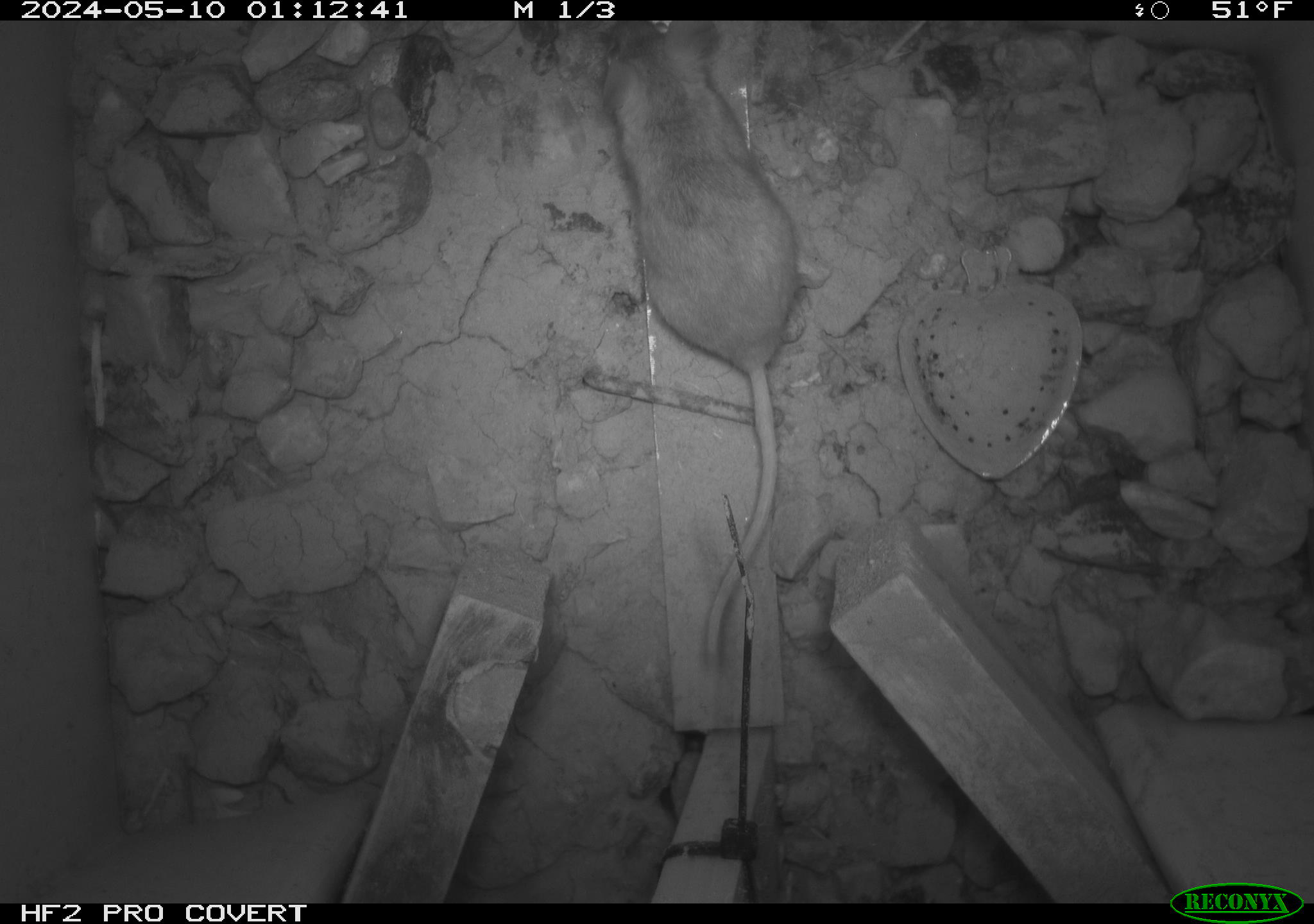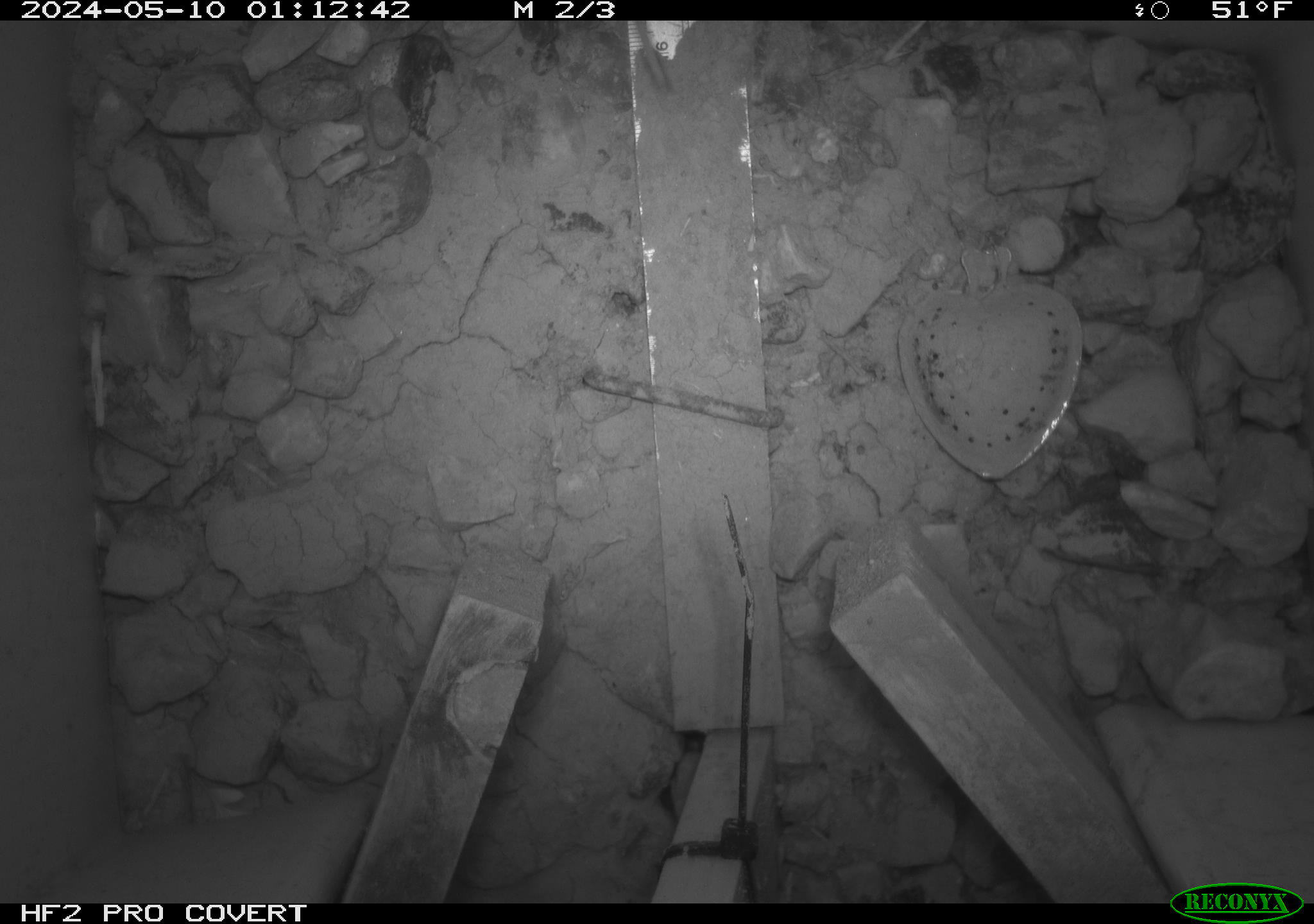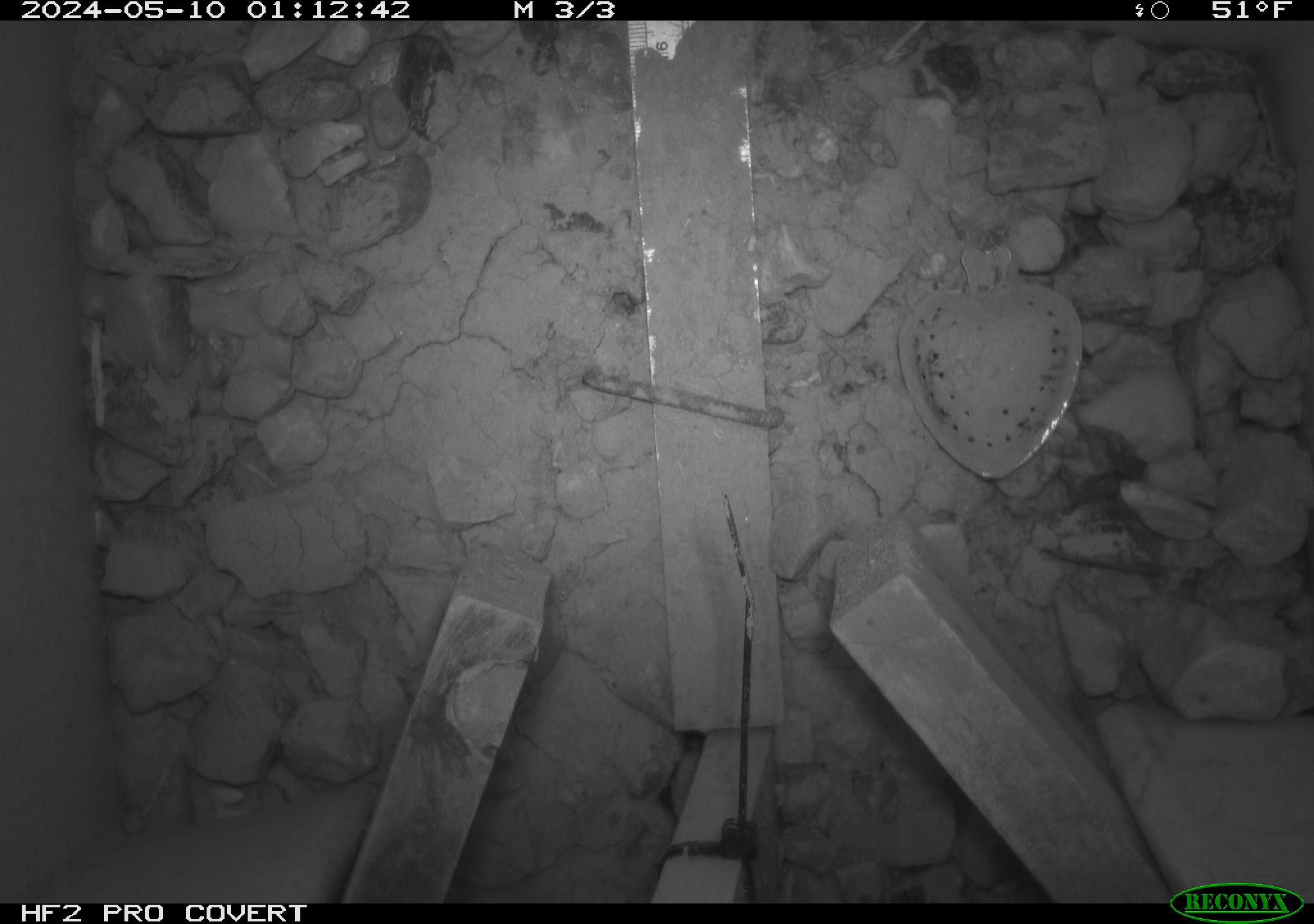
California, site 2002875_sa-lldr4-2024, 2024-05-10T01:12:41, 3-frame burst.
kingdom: Animalia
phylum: Chordata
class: Mammalia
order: Rodentia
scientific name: Rodentia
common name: rodent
Rodent (Rodentia).